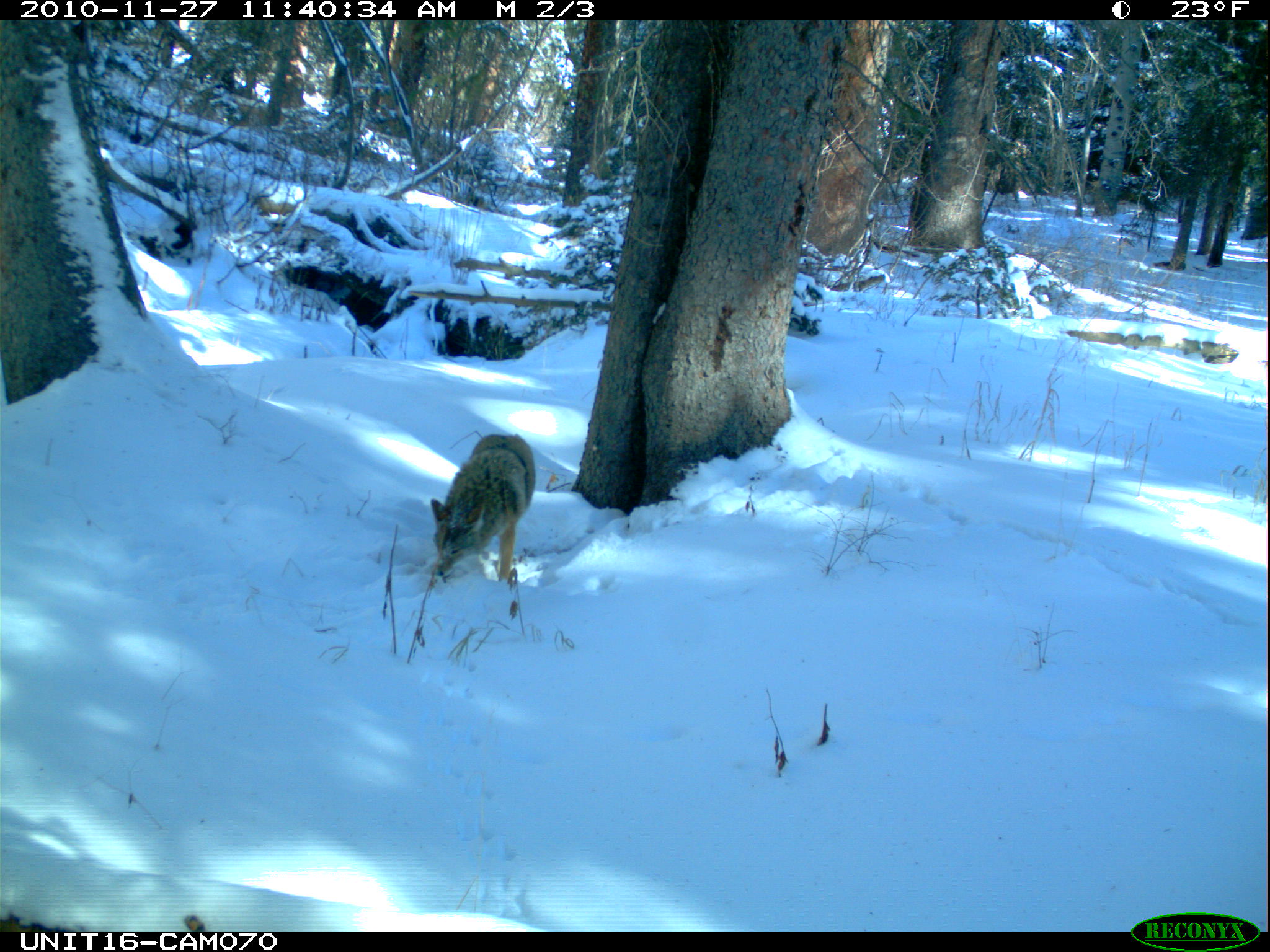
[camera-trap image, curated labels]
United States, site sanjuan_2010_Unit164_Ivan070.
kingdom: Animalia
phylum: Chordata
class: Mammalia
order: Carnivora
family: Canidae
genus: Canis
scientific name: Canis latrans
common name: coyote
Canis latrans (coyote).